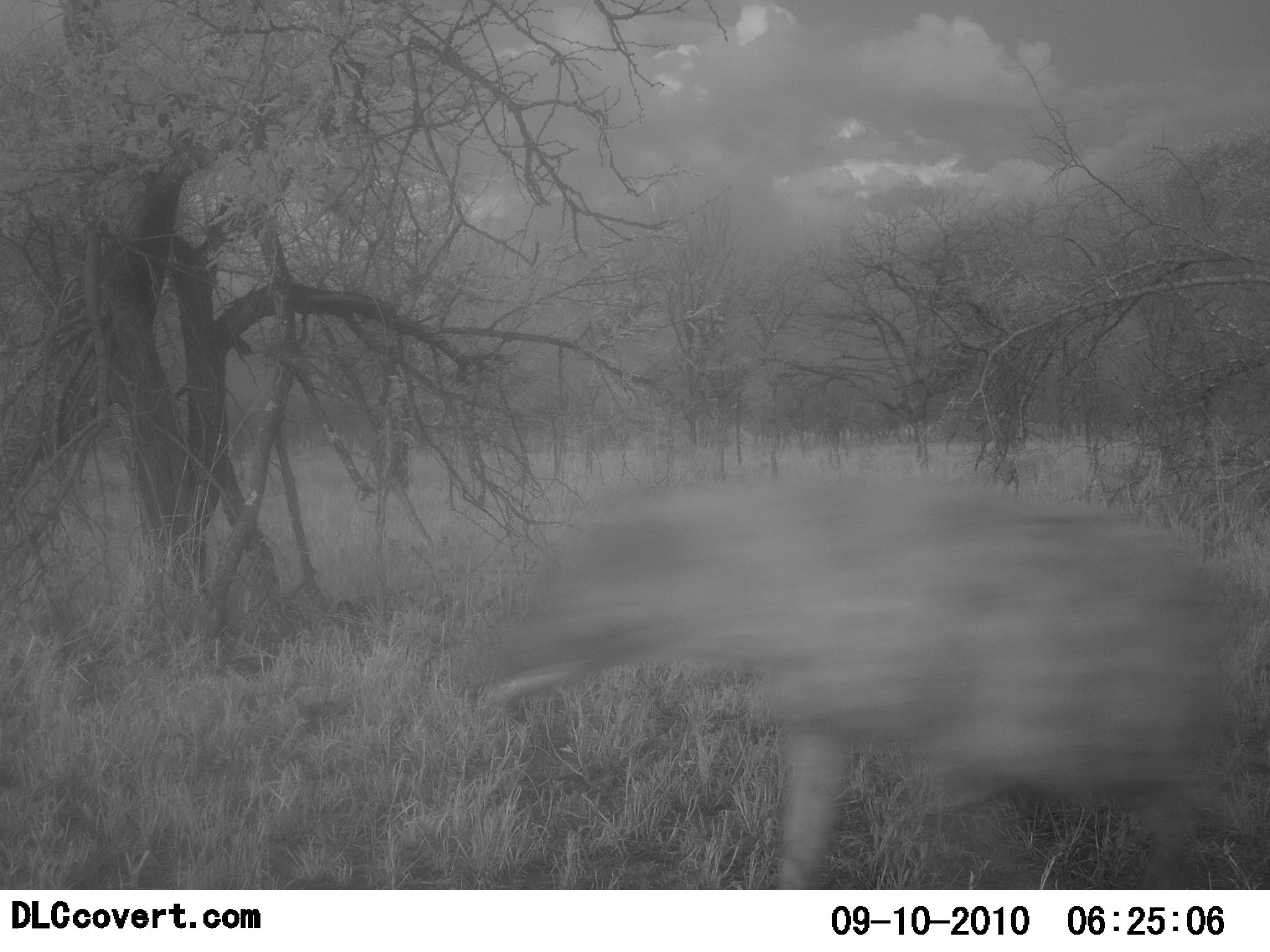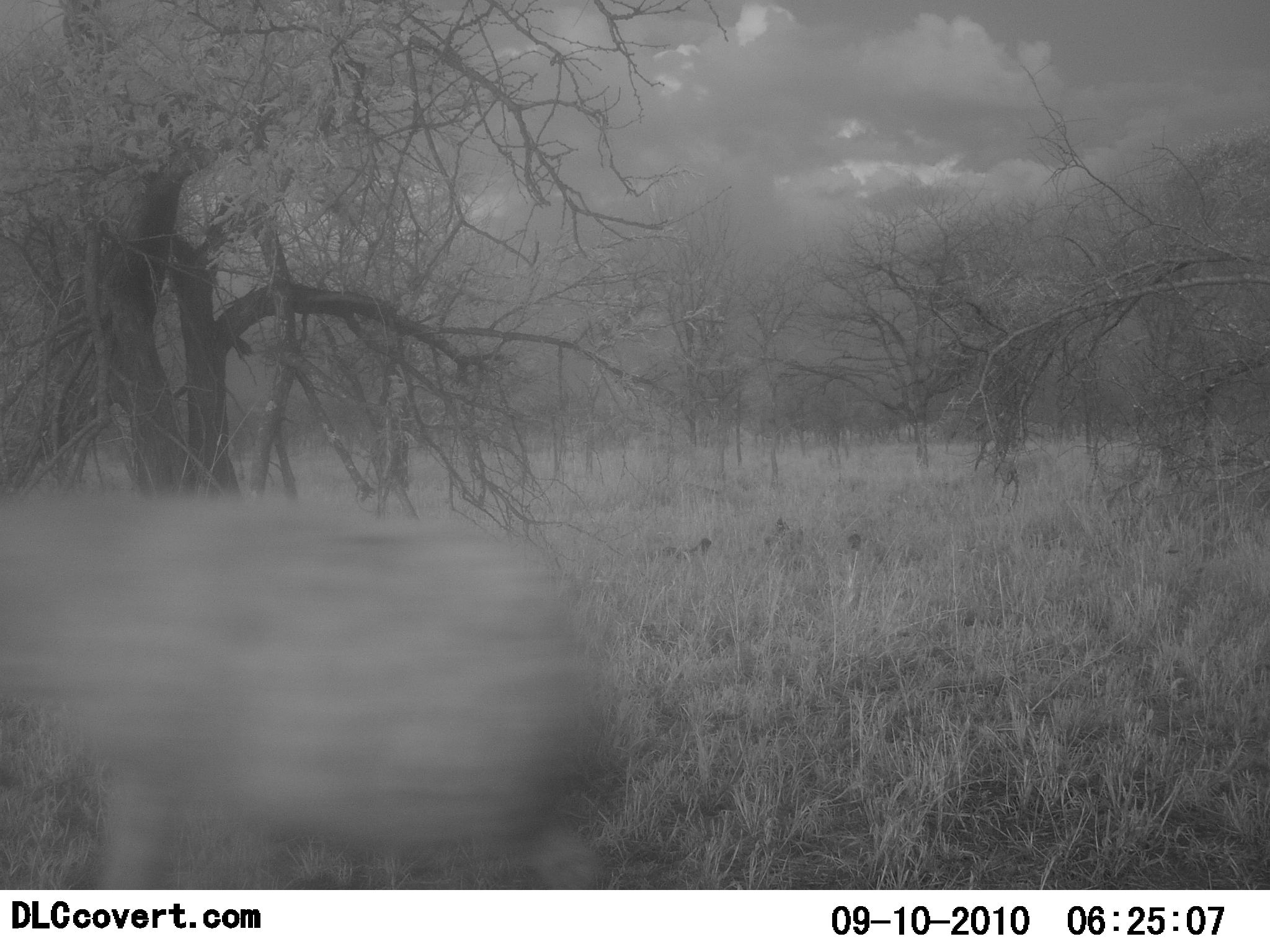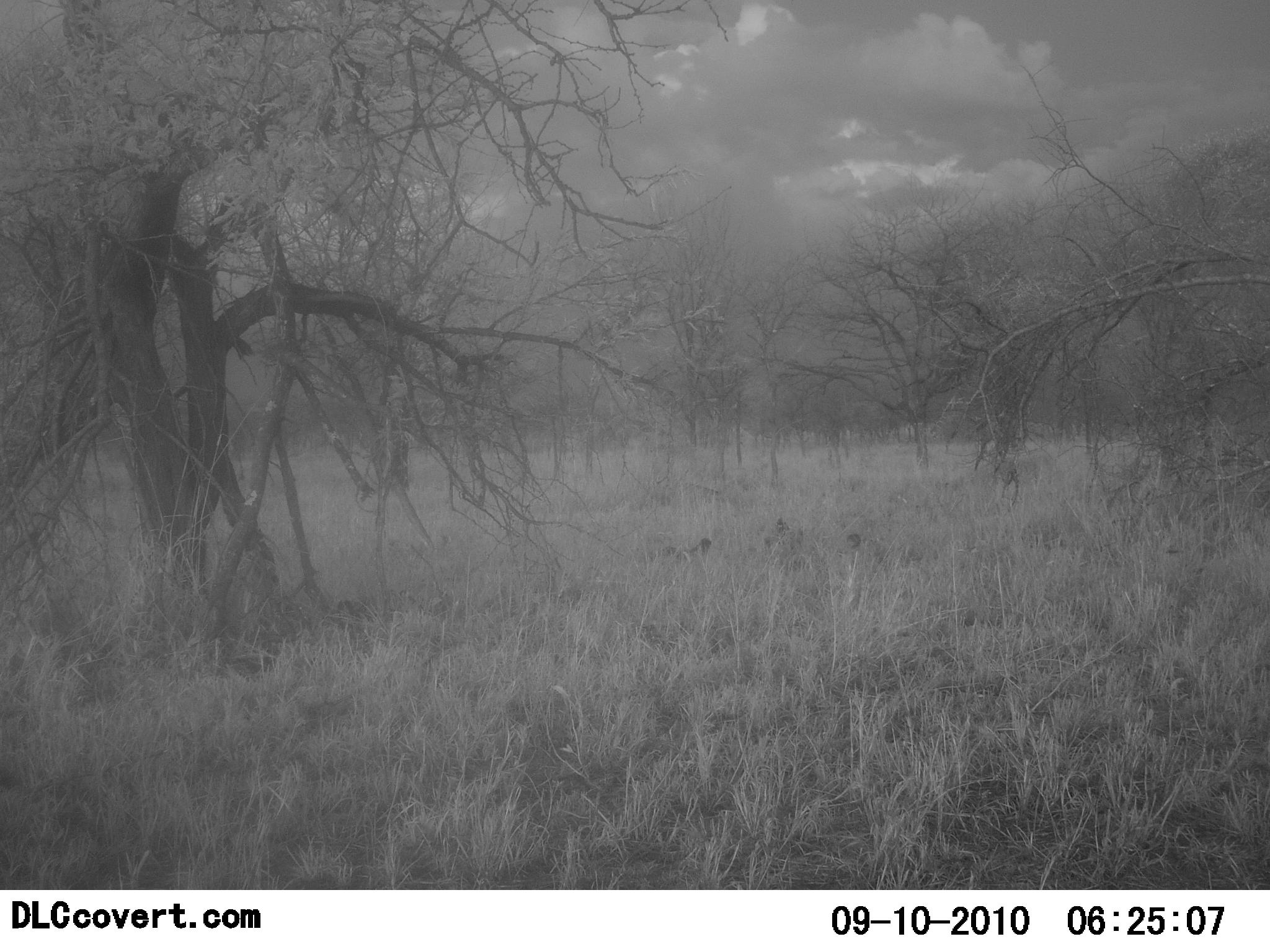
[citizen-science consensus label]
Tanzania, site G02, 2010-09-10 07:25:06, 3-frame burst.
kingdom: Animalia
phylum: Chordata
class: Mammalia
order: Carnivora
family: Hyaenidae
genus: Crocuta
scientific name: Crocuta crocuta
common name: spotted hyena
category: hyenaspotted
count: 1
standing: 0%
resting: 0%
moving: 100%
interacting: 0%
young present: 0%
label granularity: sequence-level